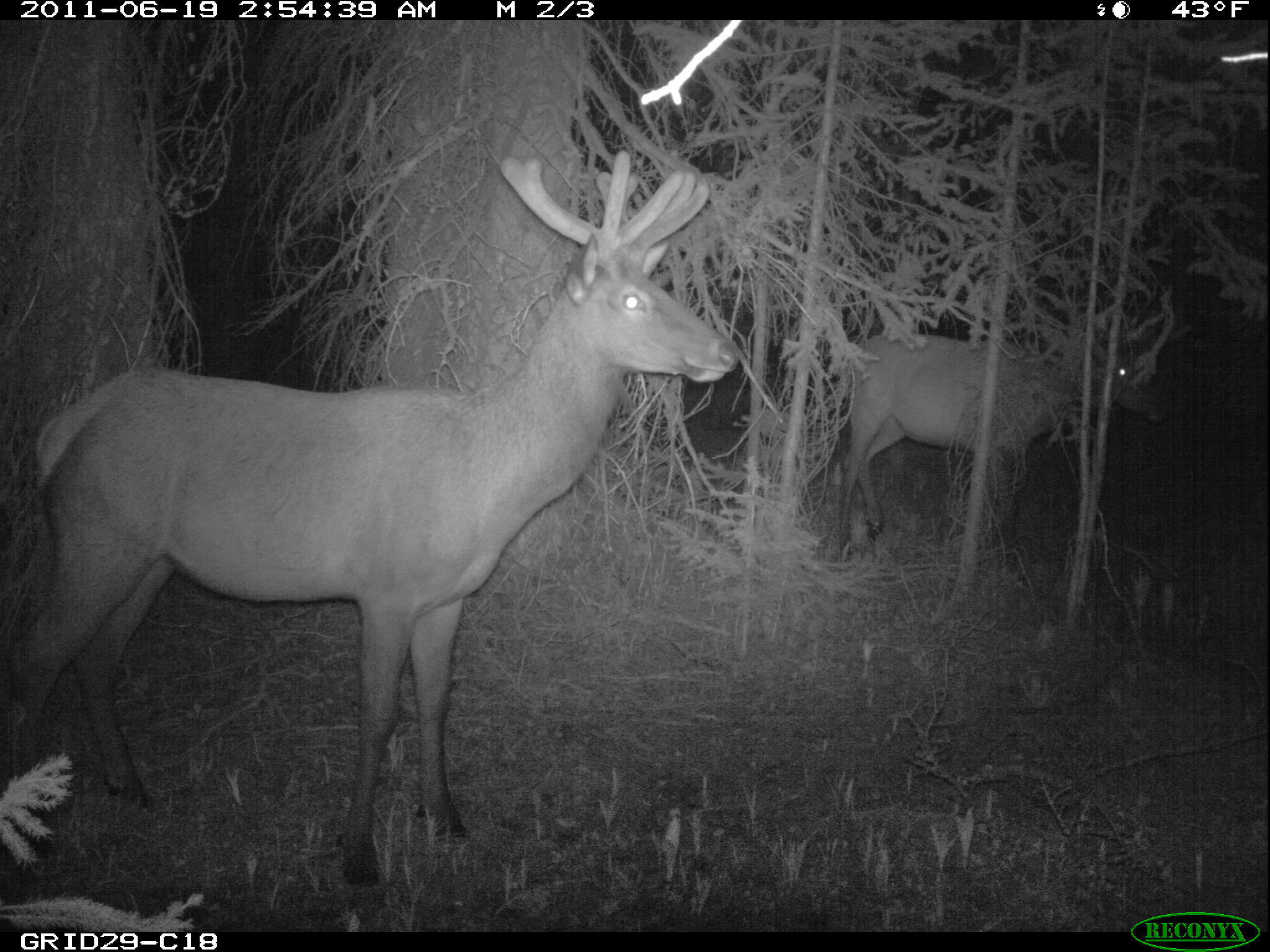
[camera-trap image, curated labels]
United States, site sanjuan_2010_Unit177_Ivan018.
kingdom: Animalia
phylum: Chordata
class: Mammalia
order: Artiodactyla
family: Cervidae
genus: Cervus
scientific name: Cervus elaphus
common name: red deer